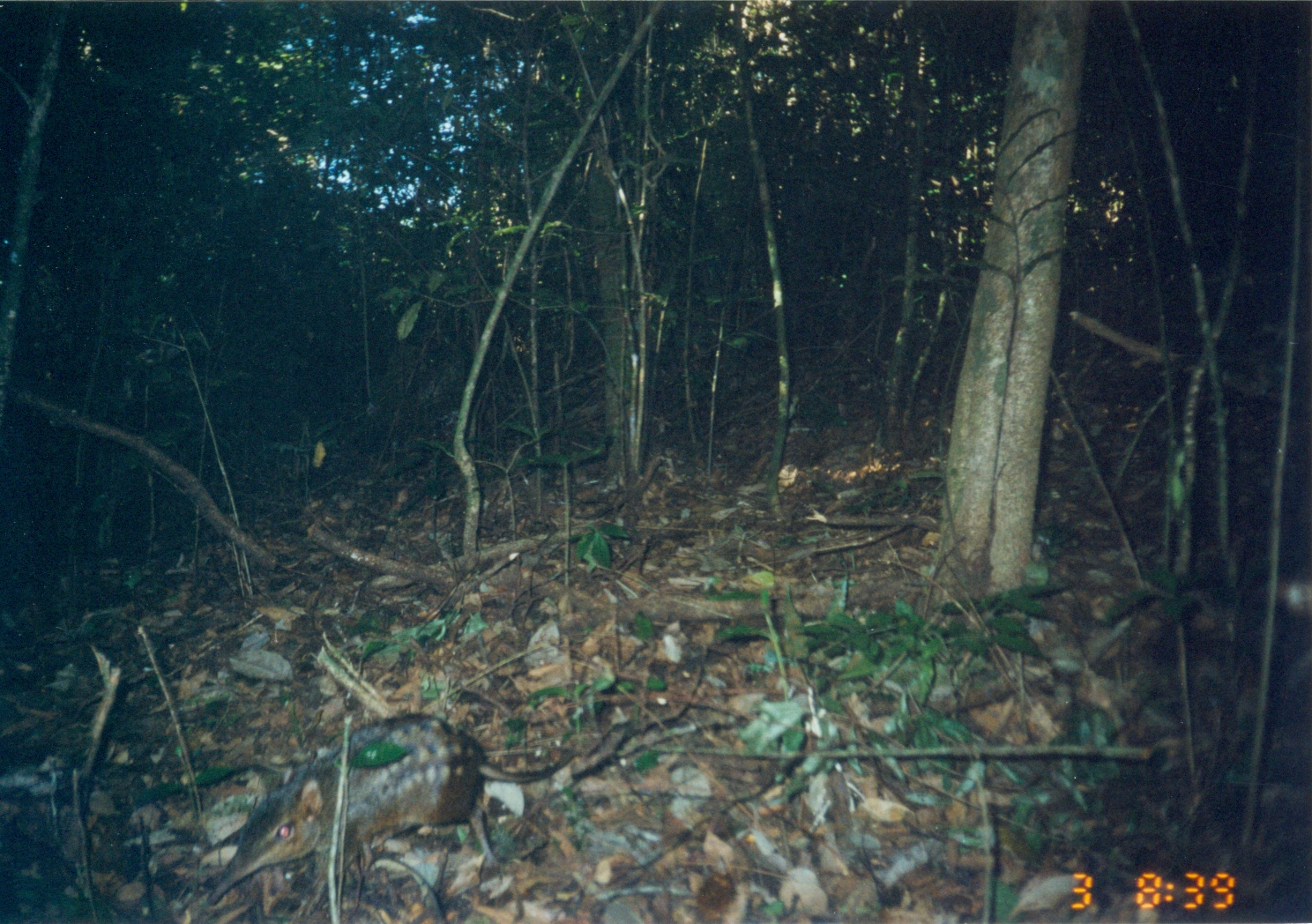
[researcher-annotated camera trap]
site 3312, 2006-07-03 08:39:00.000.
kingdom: Animalia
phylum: Chordata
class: Mammalia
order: Macroscelidea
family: Macroscelididae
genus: Rhynchocyon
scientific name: Rhynchocyon cirnei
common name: checkered sengi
Rhynchocyon cirnei (checkered sengi), count 1.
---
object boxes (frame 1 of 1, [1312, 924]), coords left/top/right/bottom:
rhynchocyon cirnei: 208/710/580/924